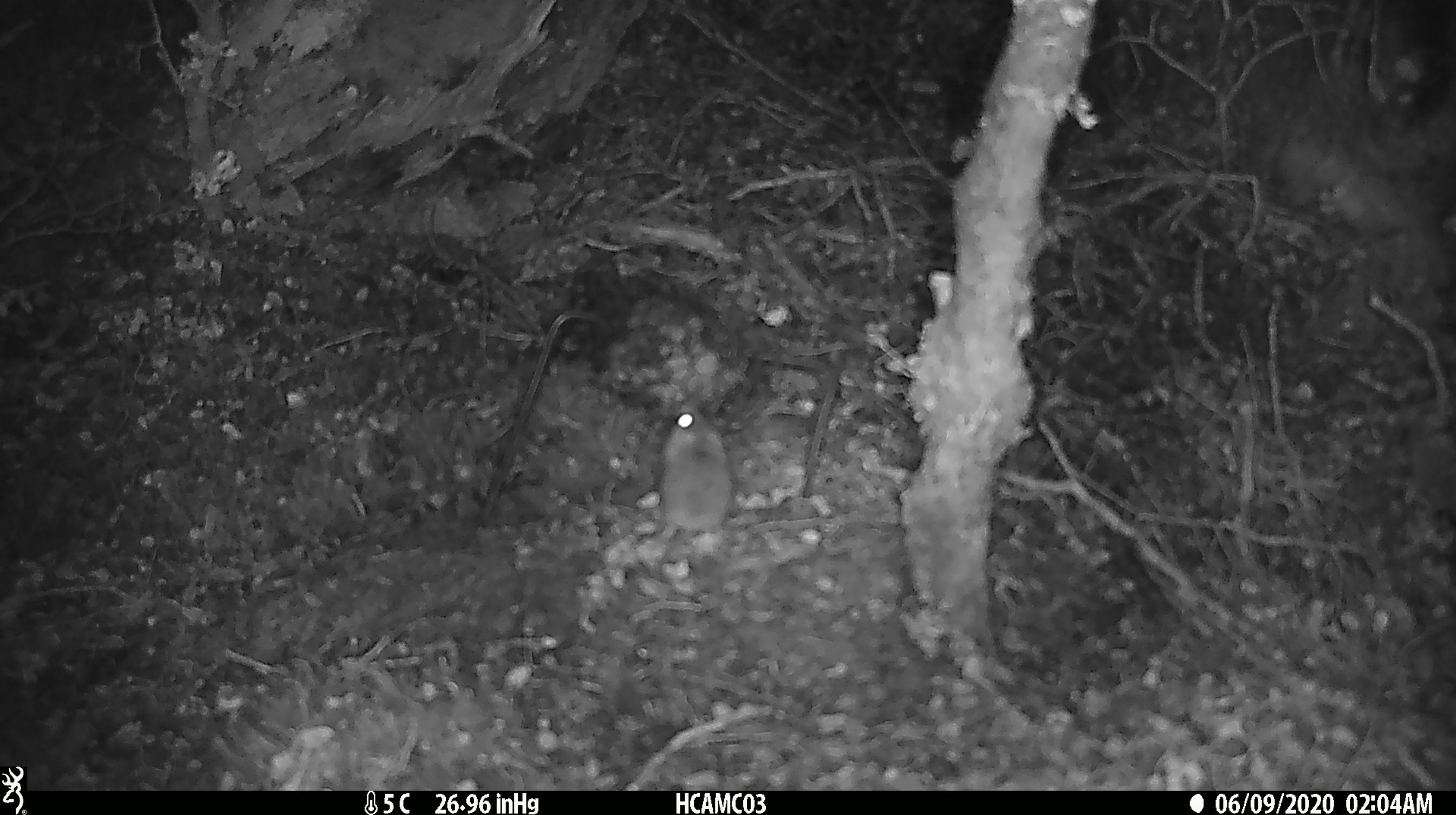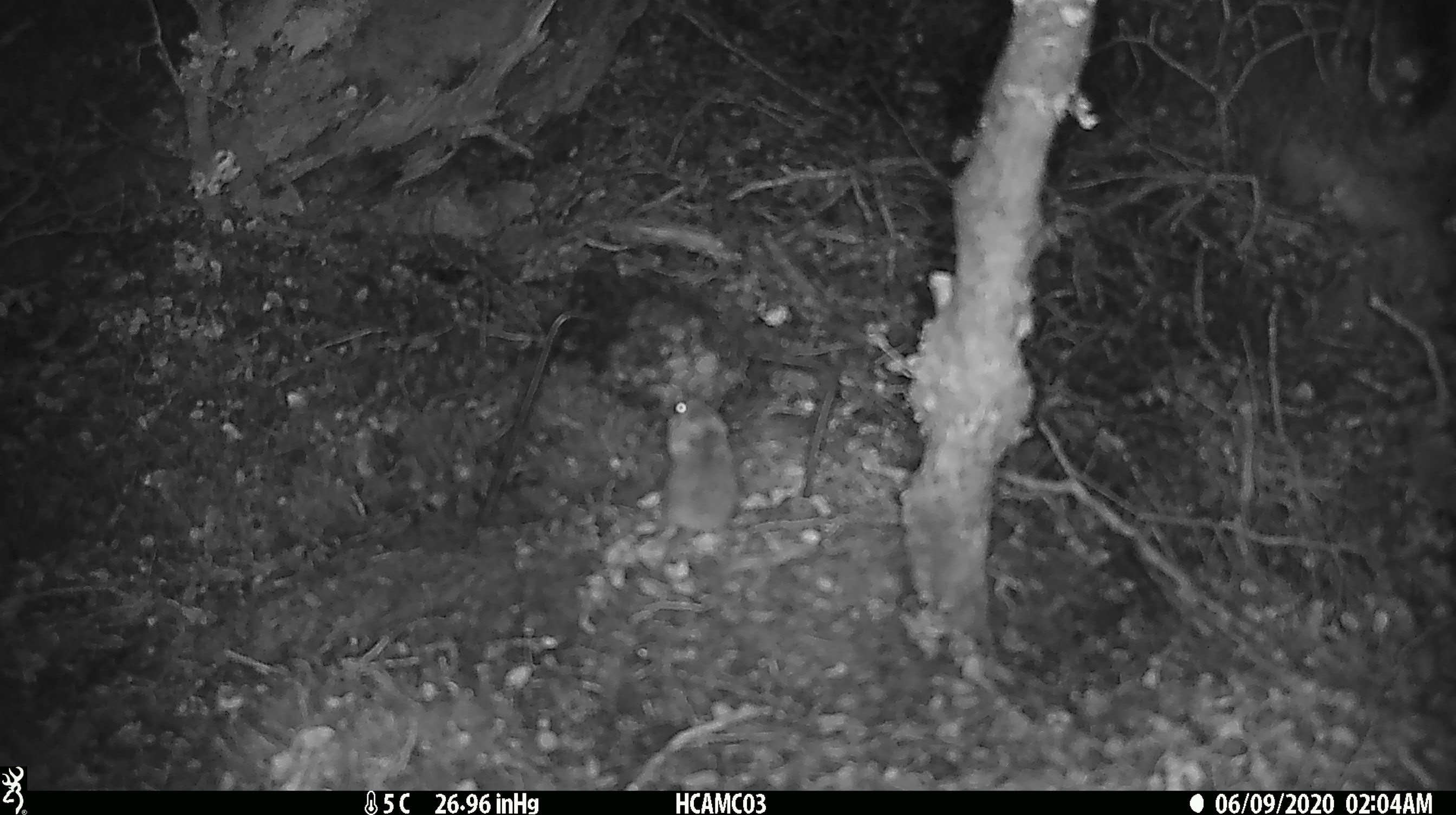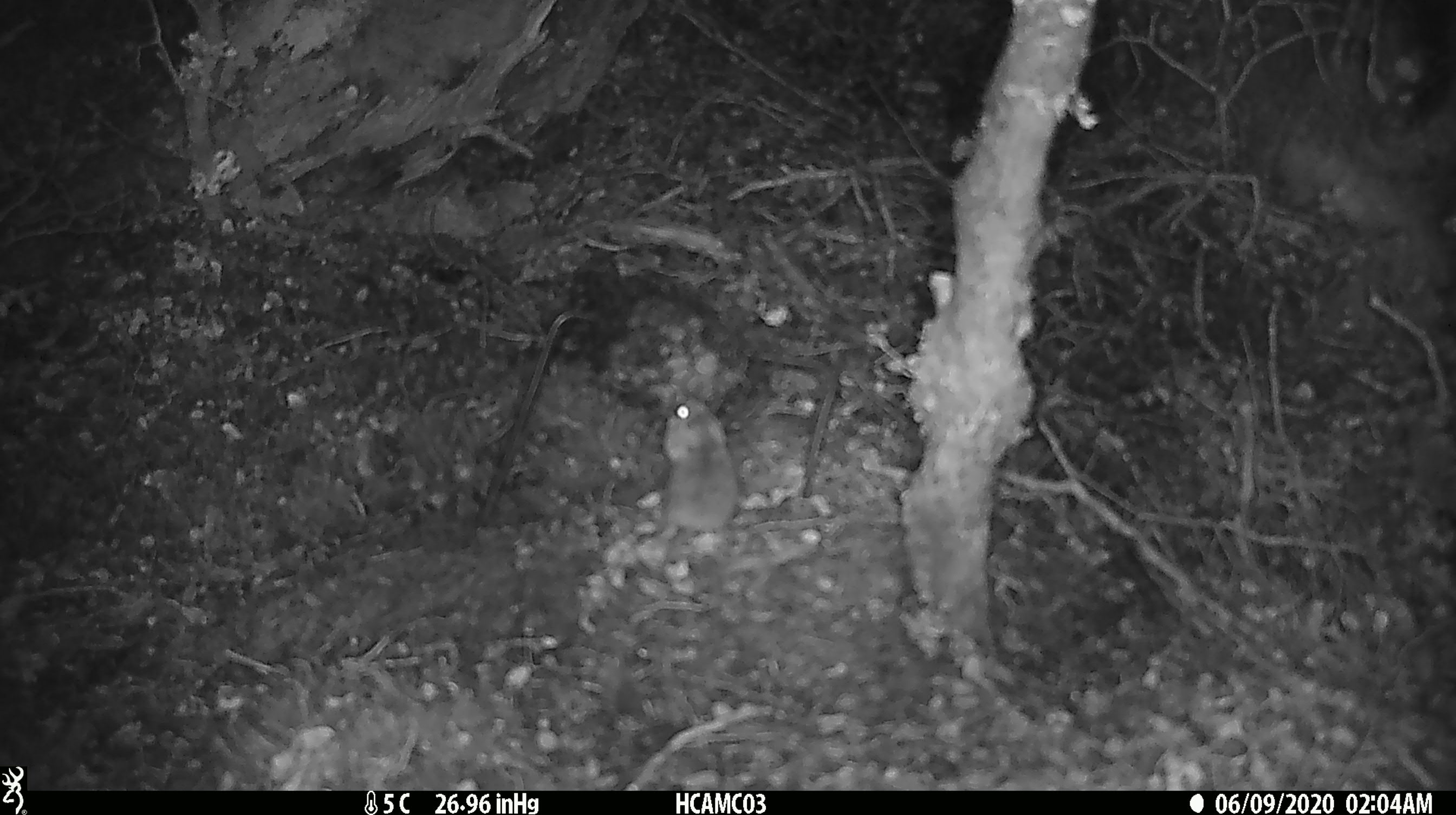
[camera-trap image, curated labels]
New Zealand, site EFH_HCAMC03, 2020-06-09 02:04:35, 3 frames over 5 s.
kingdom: Animalia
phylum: Chordata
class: Mammalia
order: Rodentia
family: Muridae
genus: Mus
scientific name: Mus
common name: mouse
Mouse (Mus).